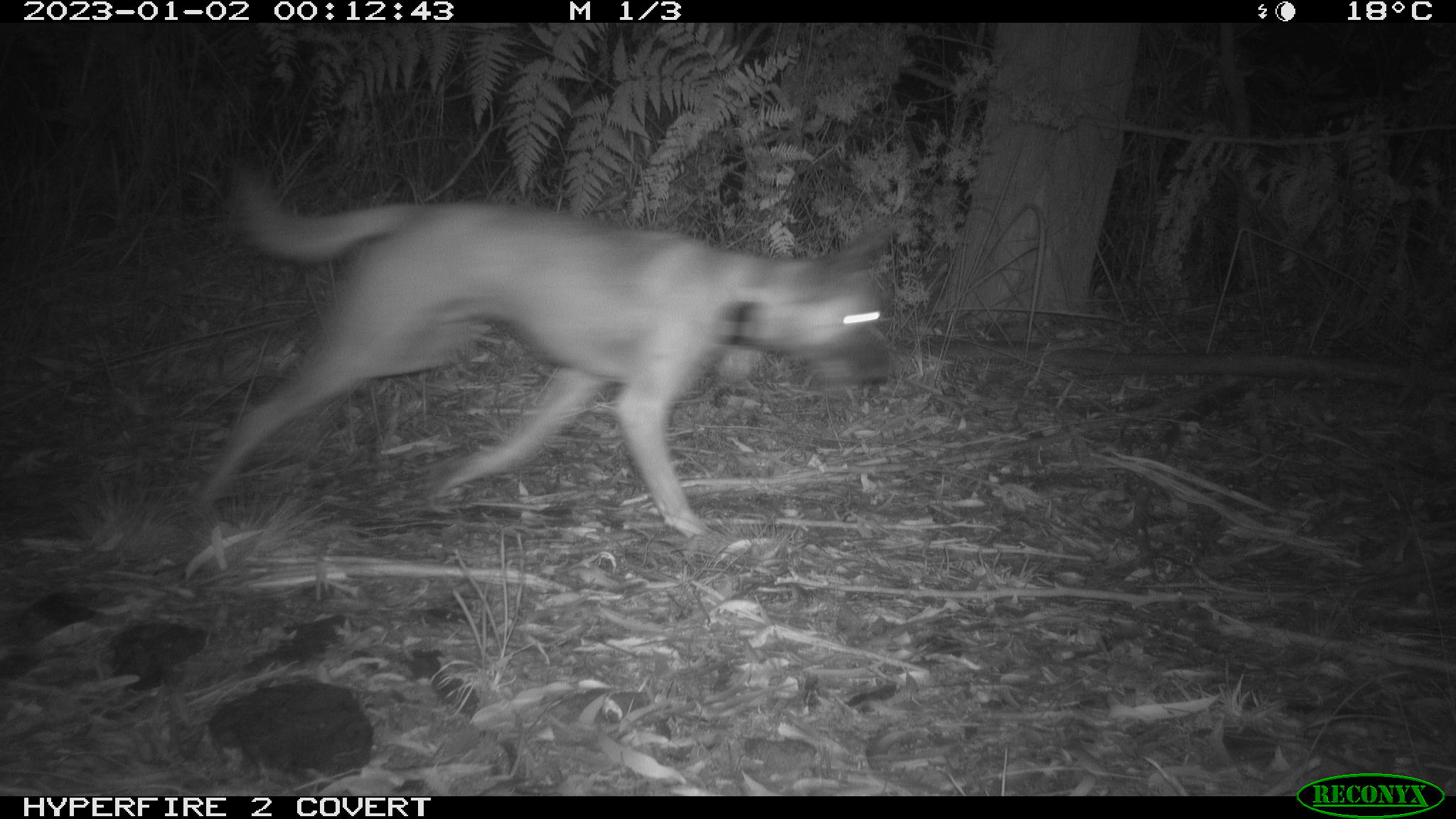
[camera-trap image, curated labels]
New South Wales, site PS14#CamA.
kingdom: Animalia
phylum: Chordata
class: Mammalia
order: Carnivora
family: Canidae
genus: Canis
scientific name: Canis familiaris dingo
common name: dingo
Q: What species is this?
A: Dingo (Canis familiaris dingo).